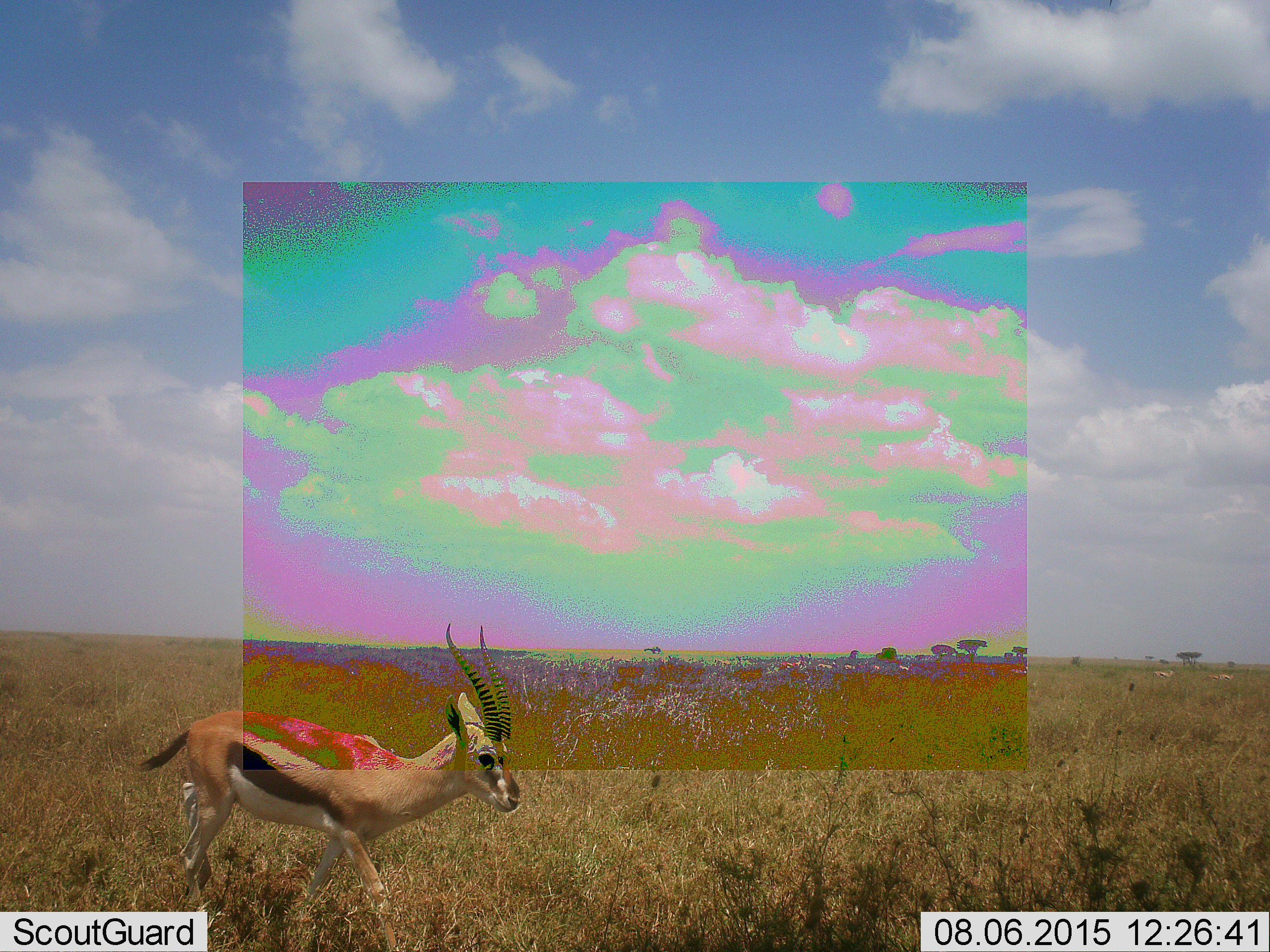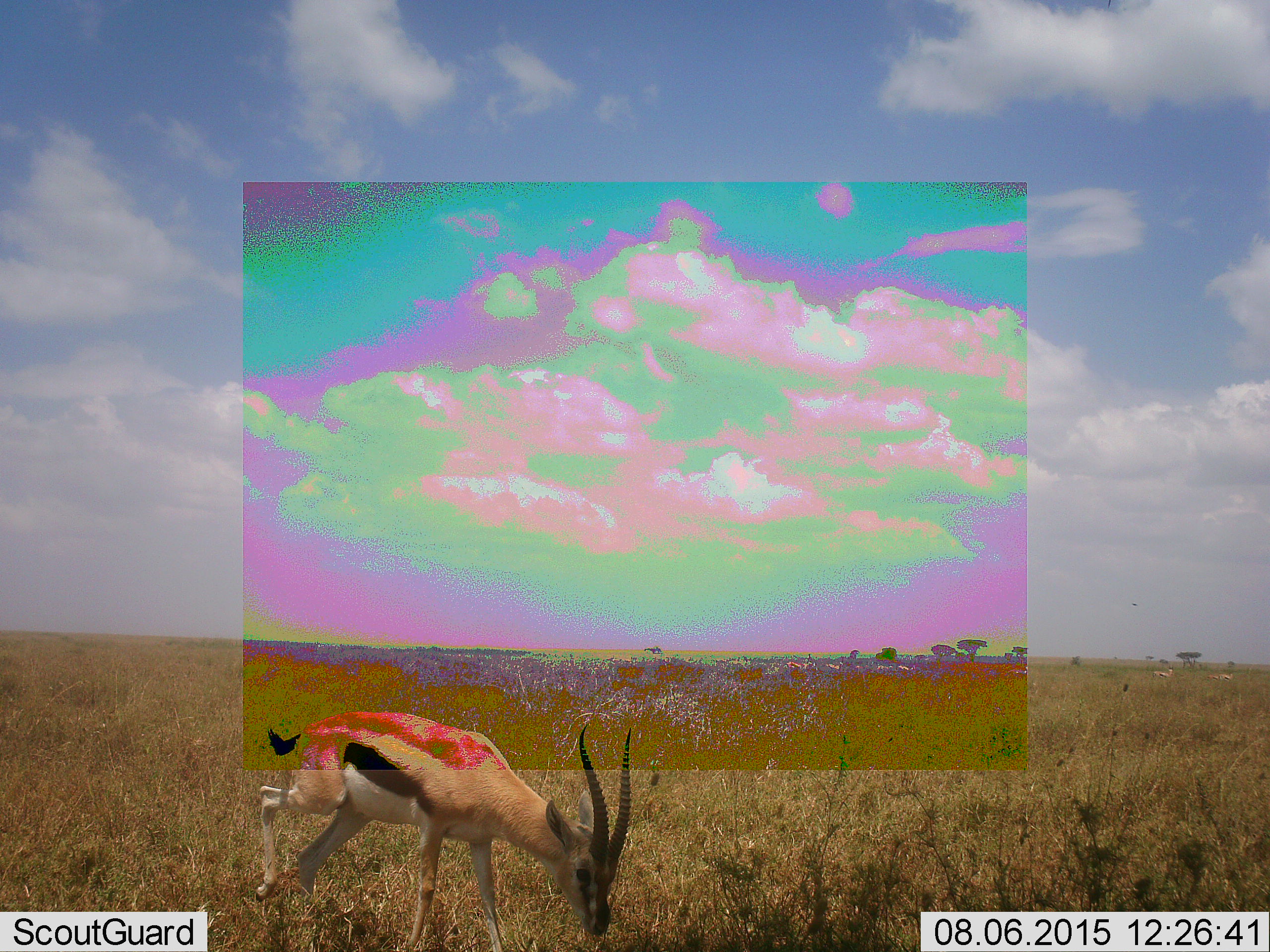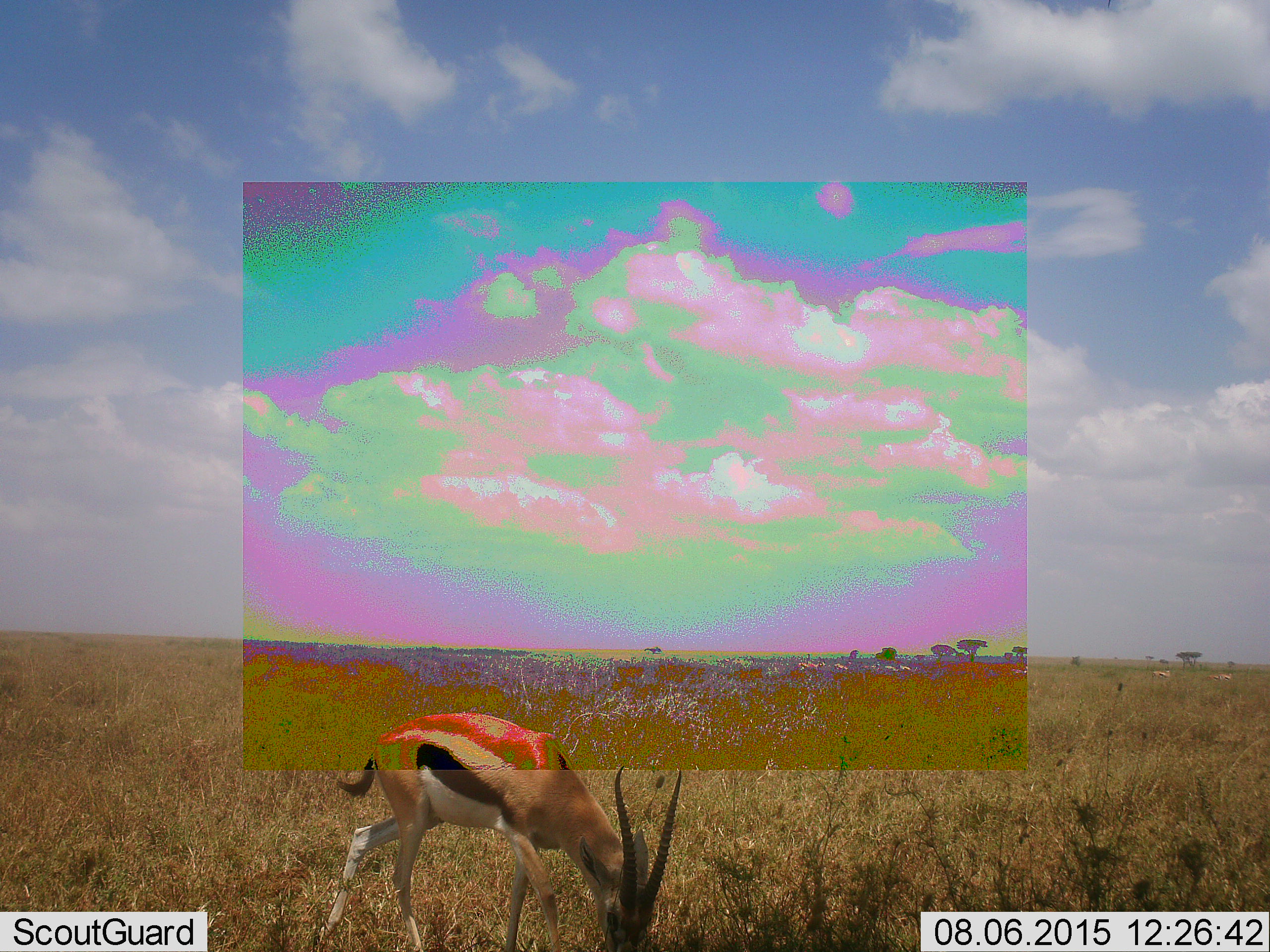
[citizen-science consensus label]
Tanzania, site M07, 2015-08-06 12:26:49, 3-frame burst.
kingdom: Animalia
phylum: Chordata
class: Mammalia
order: Artiodactyla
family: Bovidae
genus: Eudorcas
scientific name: Eudorcas thomsonii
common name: thomson's gazelle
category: gazellethomsons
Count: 1.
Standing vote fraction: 10%.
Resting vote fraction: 10%.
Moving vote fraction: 50%.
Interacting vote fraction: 0%.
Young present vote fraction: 10%.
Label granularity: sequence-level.